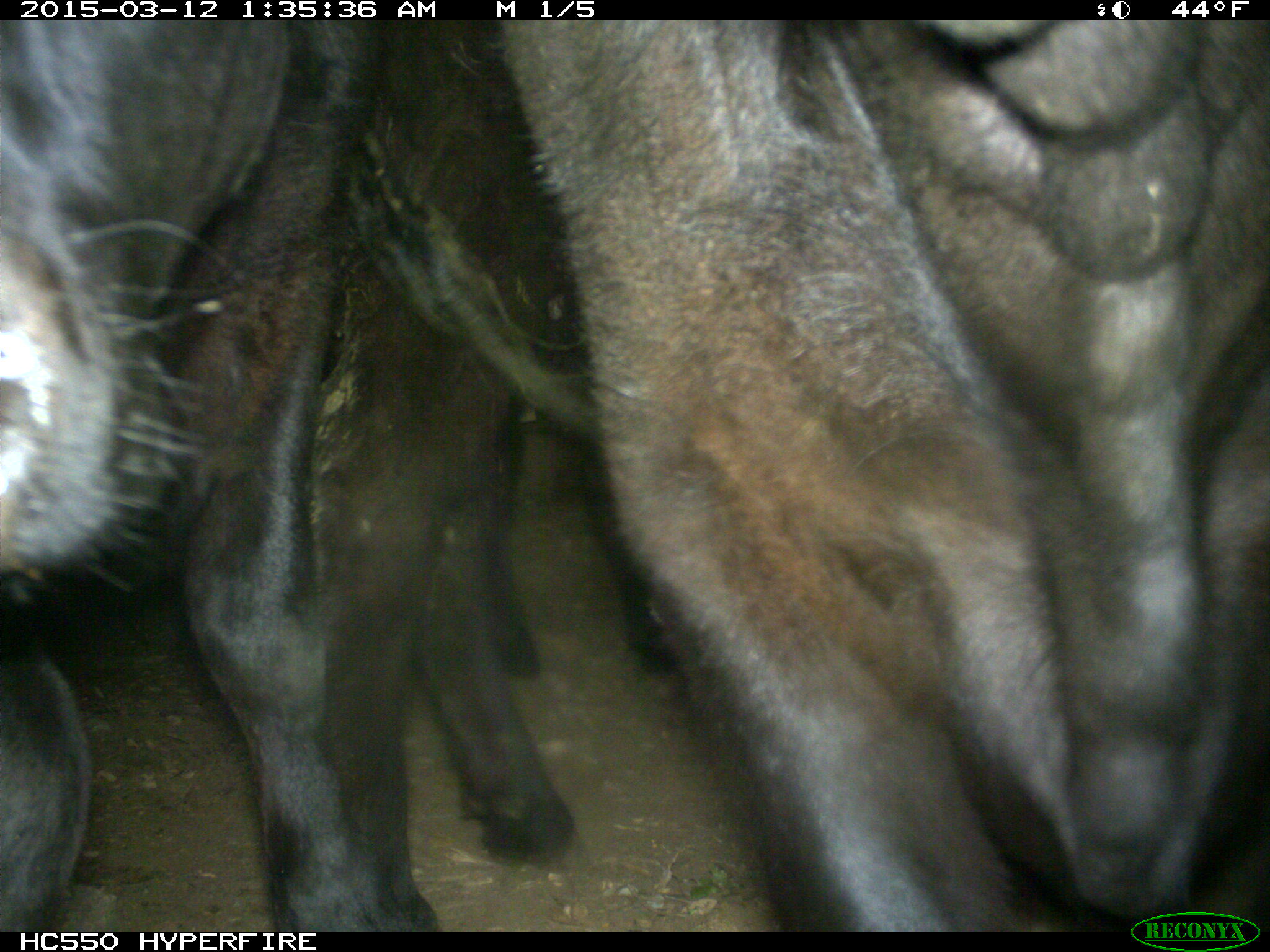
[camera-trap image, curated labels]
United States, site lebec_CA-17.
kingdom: Animalia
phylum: Chordata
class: Mammalia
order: Artiodactyla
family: Bovidae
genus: Bos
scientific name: Bos taurus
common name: domestic cow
Bos taurus (domestic cow).